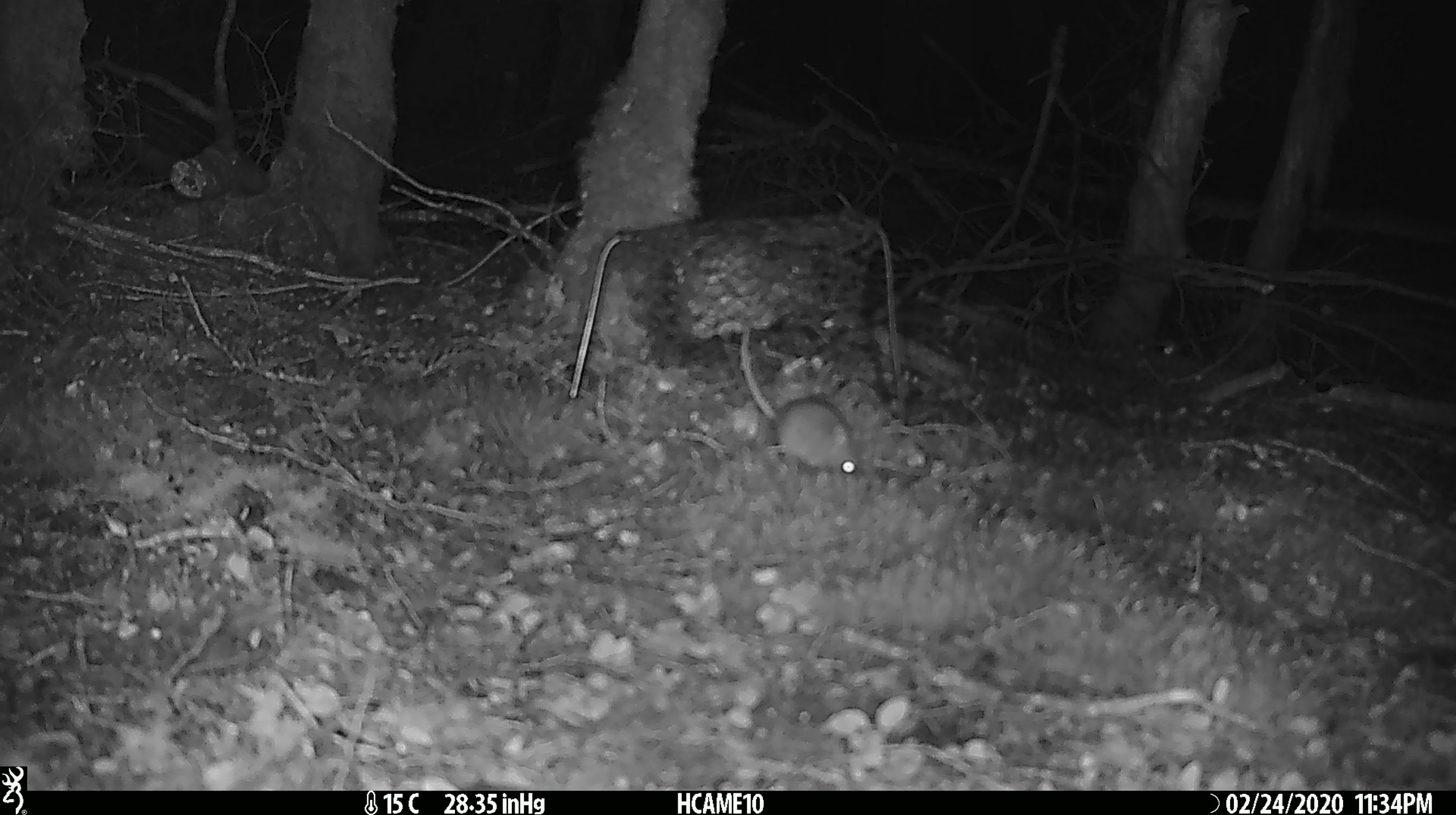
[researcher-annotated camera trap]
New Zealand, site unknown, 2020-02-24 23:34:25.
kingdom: Animalia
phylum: Chordata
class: Mammalia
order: Rodentia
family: Muridae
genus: Mus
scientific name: Mus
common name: mouse